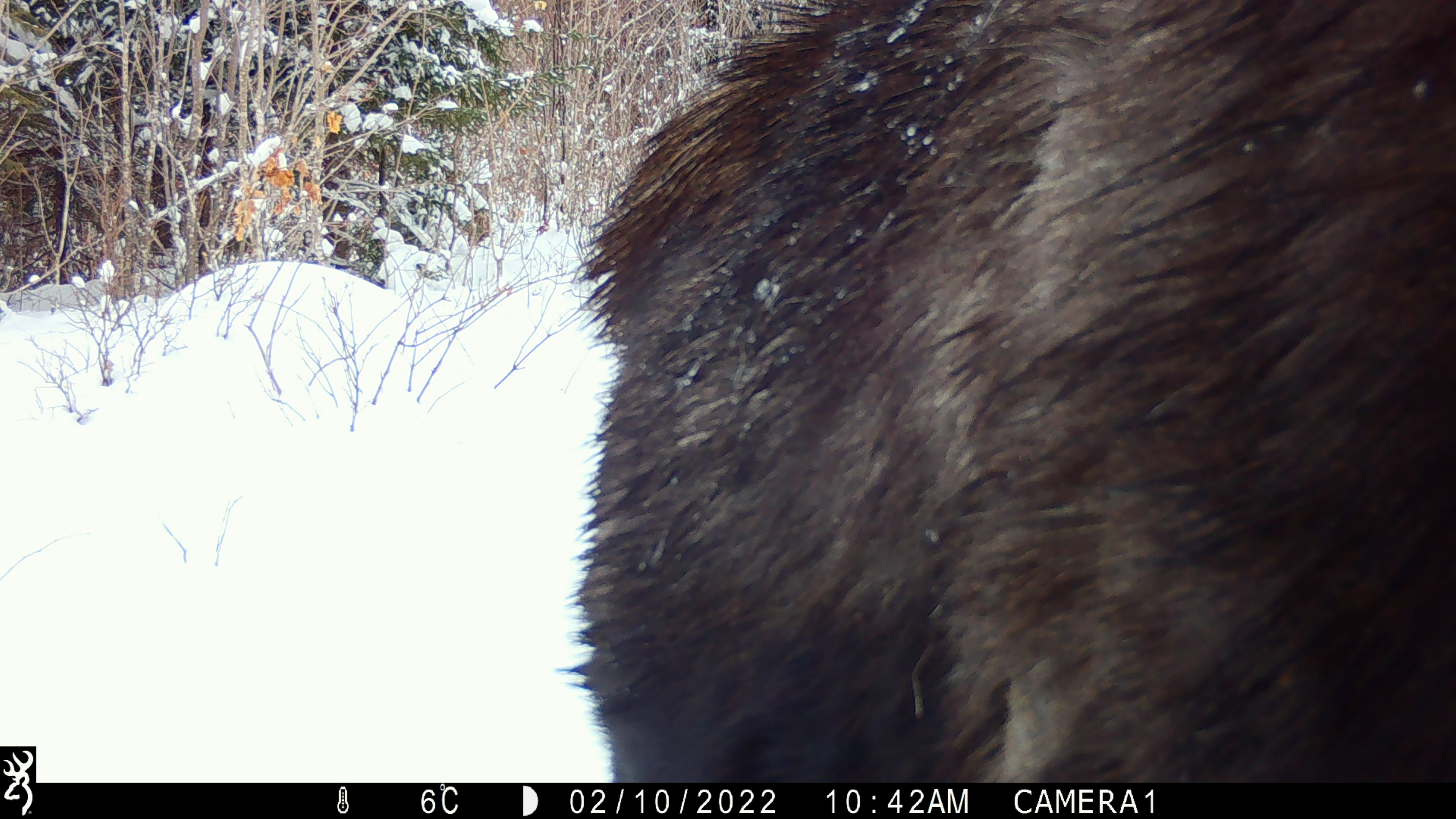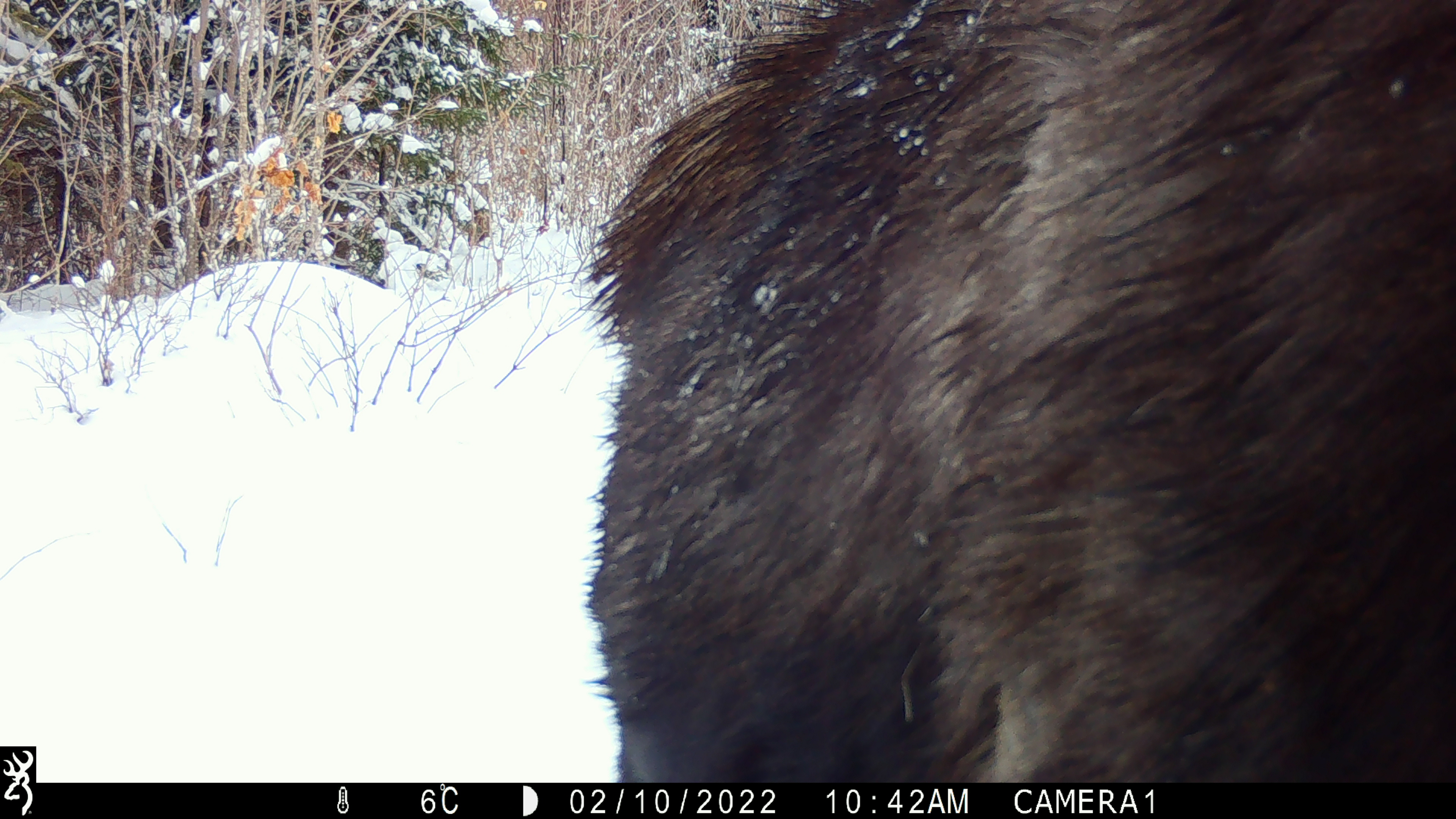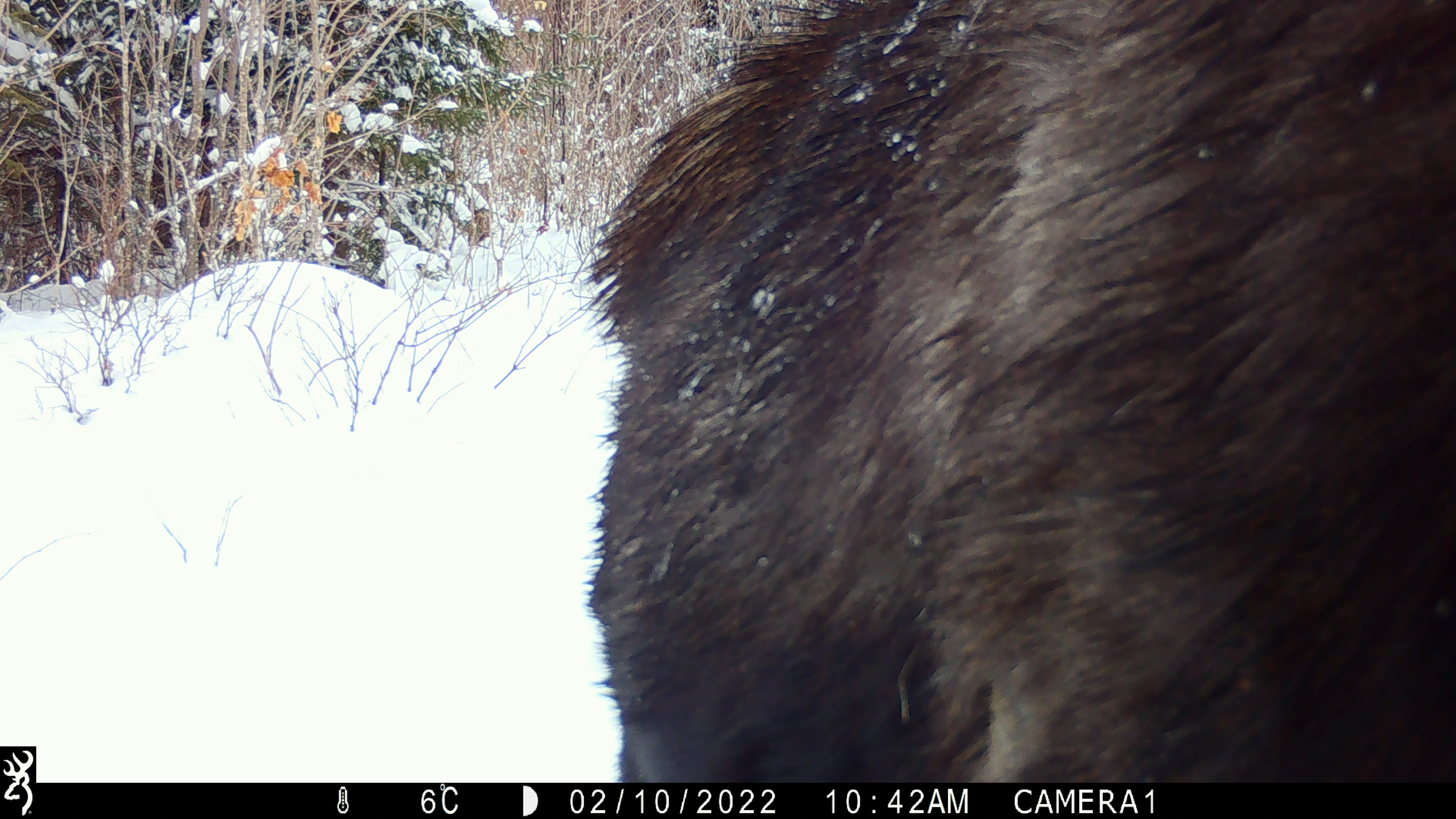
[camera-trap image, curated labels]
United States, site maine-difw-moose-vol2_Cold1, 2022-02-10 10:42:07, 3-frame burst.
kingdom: Animalia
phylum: Chordata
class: Mammalia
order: Artiodactyla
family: Cervidae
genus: Alces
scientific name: Alces alces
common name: moose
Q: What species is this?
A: Moose (Alces alces).